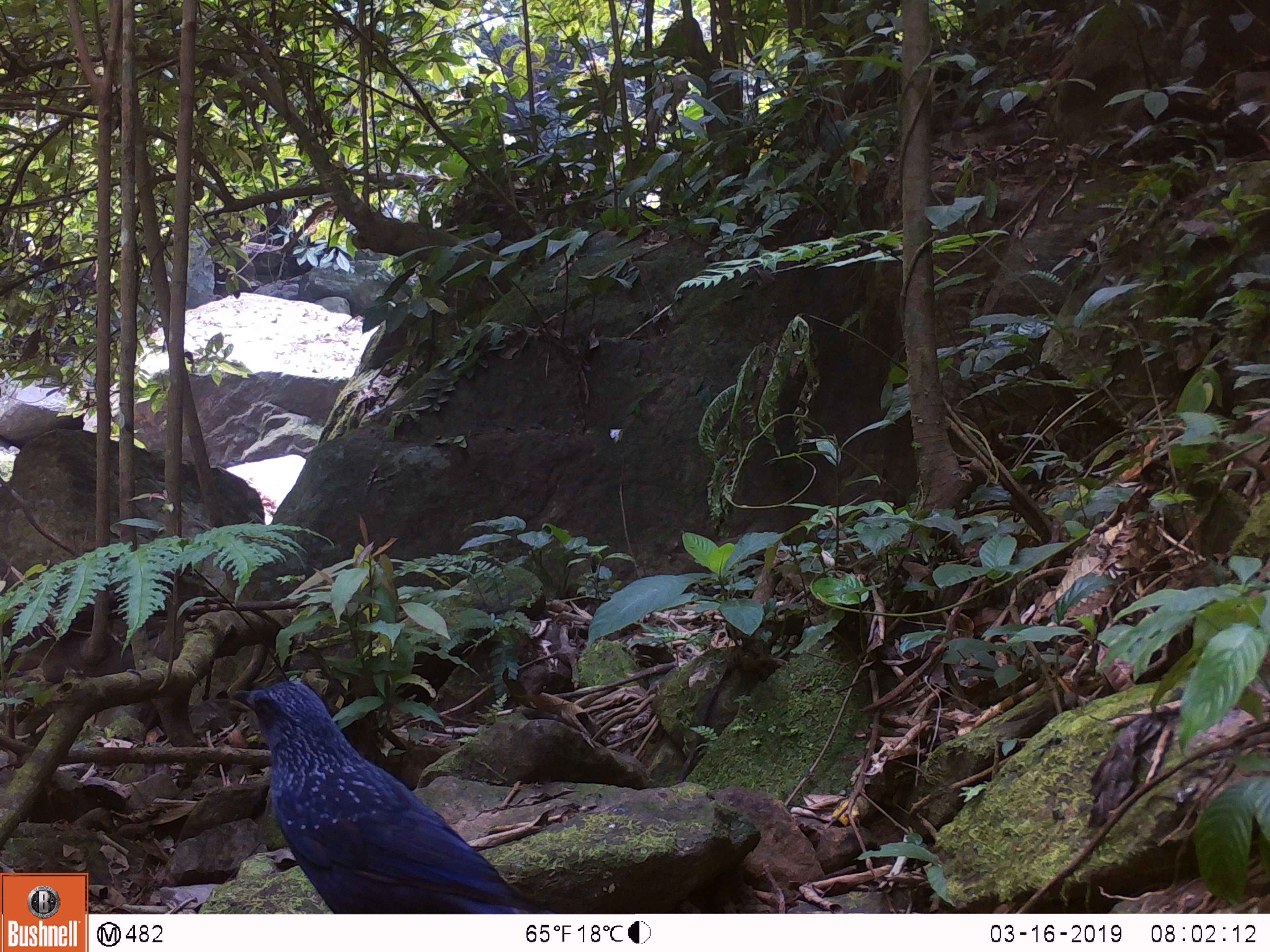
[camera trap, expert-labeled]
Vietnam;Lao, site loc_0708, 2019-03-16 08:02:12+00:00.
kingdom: Animalia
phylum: Chordata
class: Aves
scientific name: Aves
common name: bird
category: unidentified bird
Unidentified bird (bird) (Aves). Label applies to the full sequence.